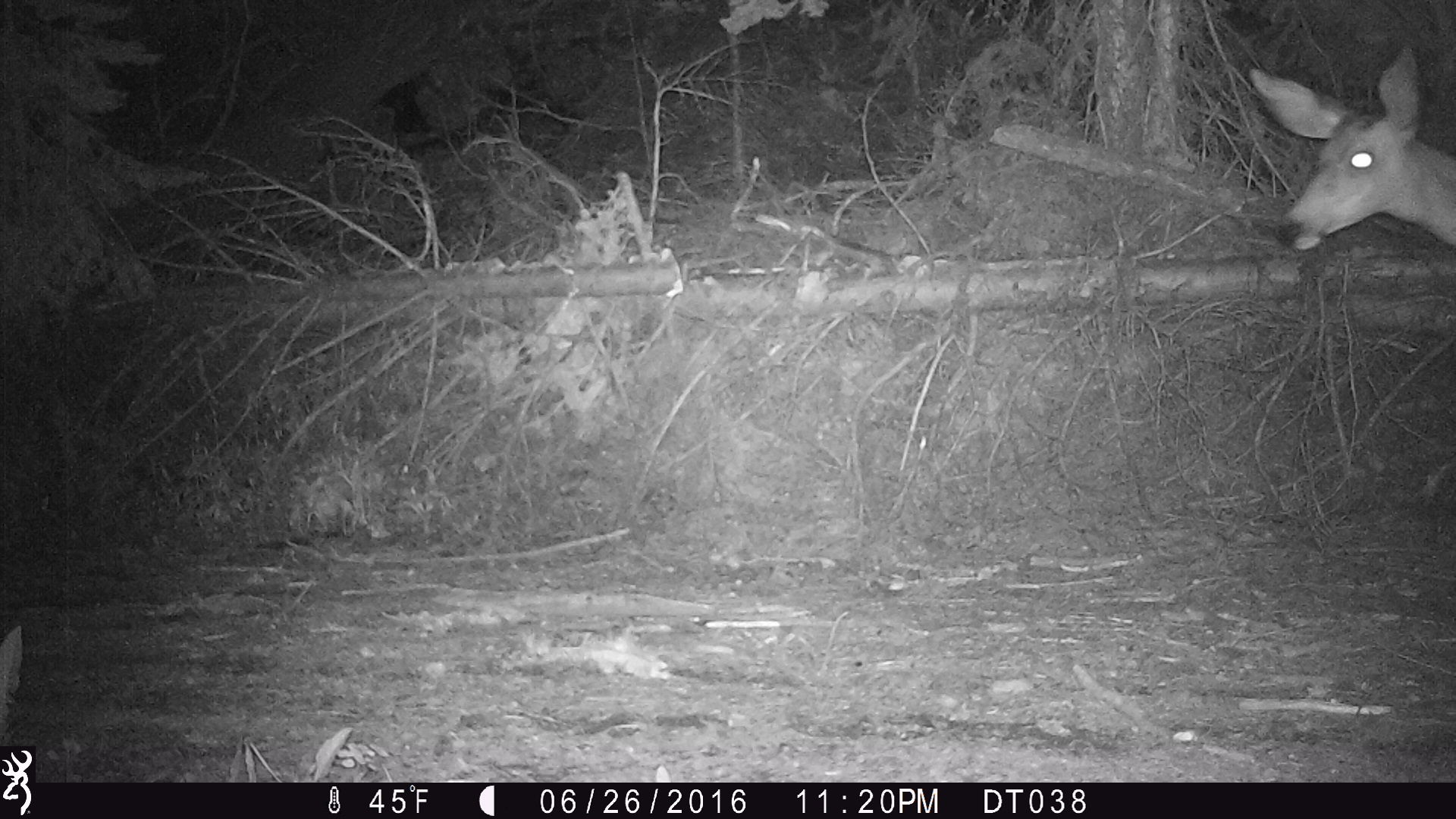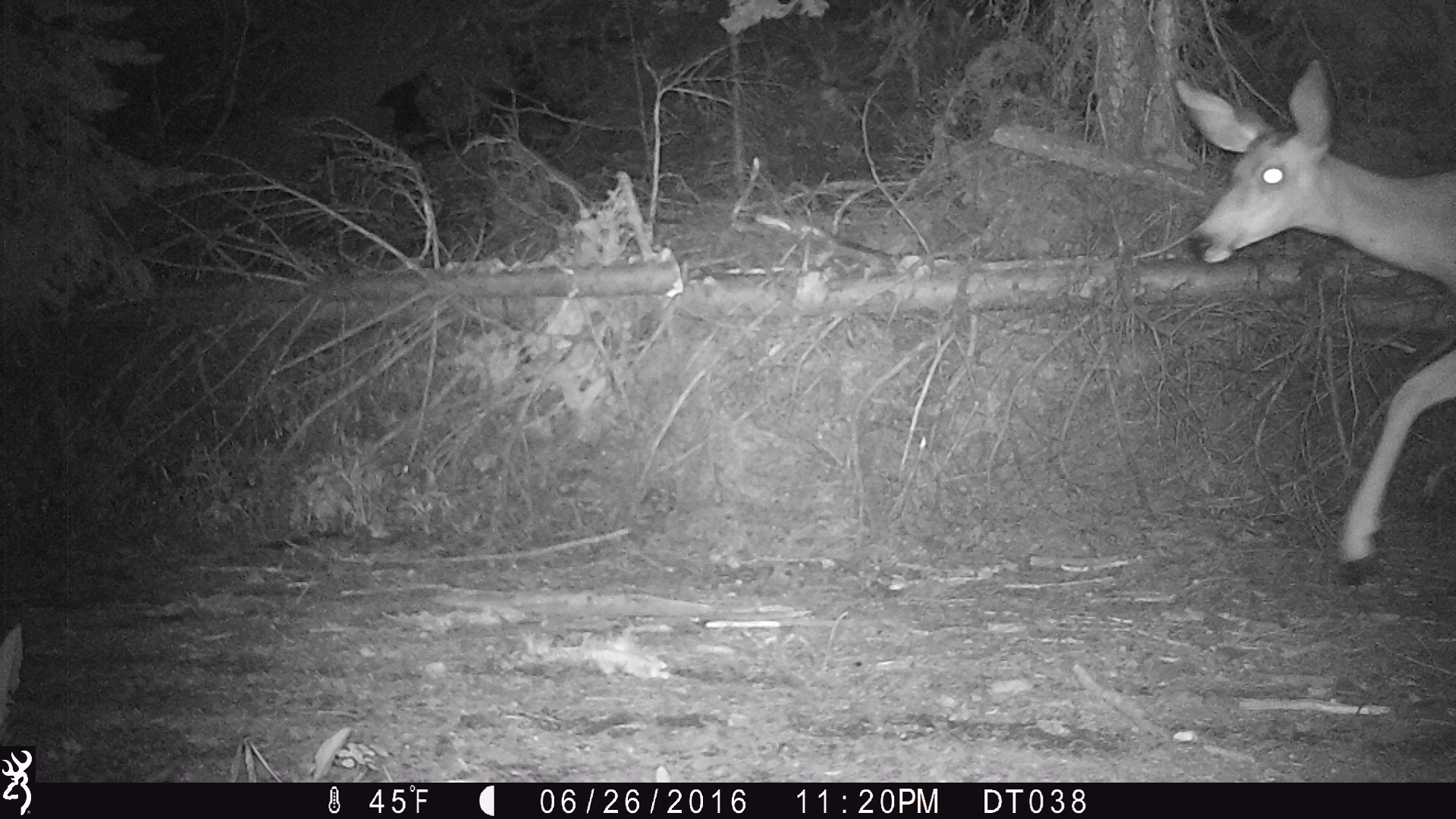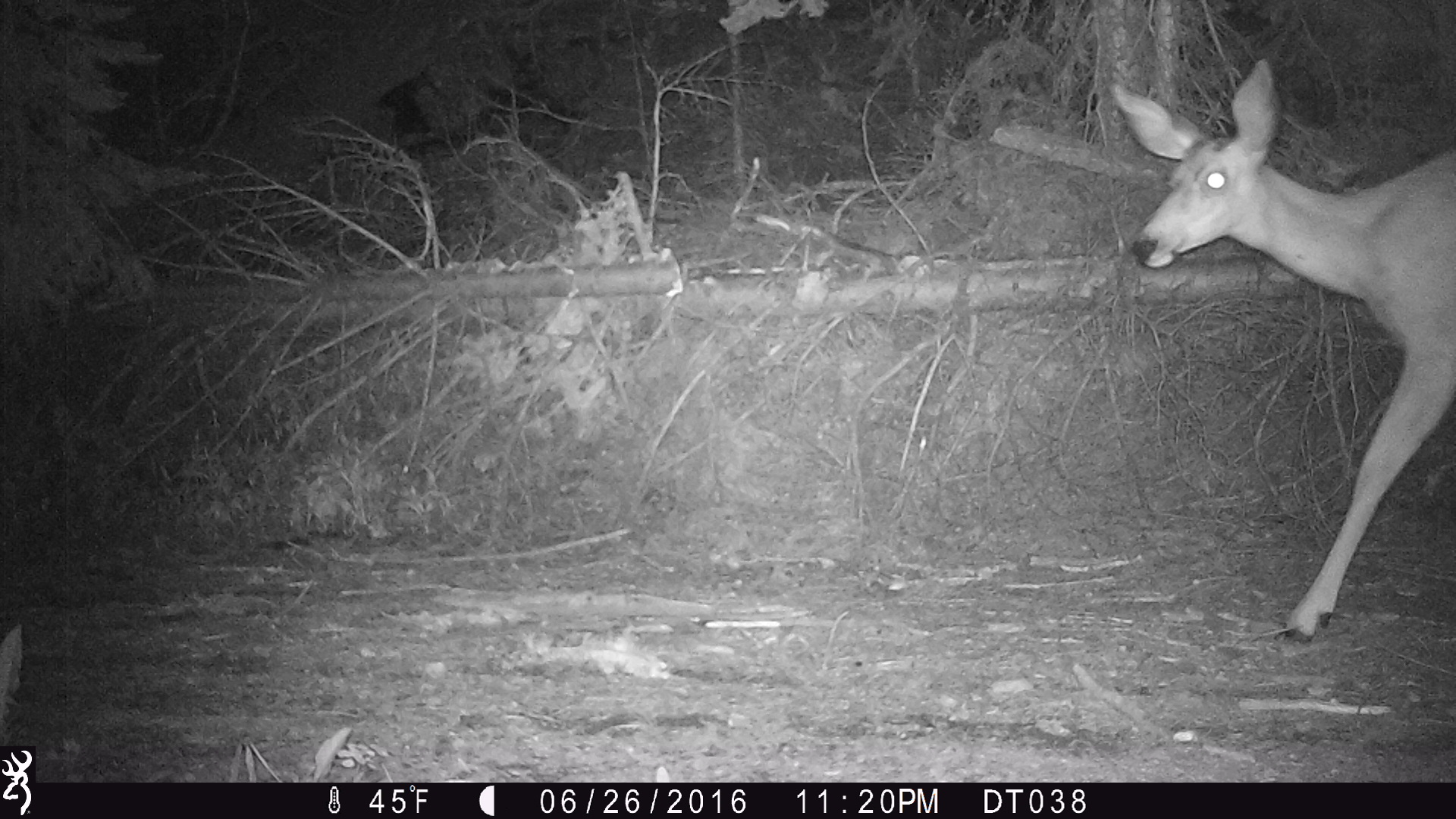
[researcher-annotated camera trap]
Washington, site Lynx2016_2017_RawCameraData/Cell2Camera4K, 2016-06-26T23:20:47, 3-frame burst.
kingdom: Animalia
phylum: Chordata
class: Mammalia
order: Artiodactyla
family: Cervidae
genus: Odocoileus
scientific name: Odocoileus hemionus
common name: mule deer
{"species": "Odocoileus hemionus (mule deer)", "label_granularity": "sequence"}